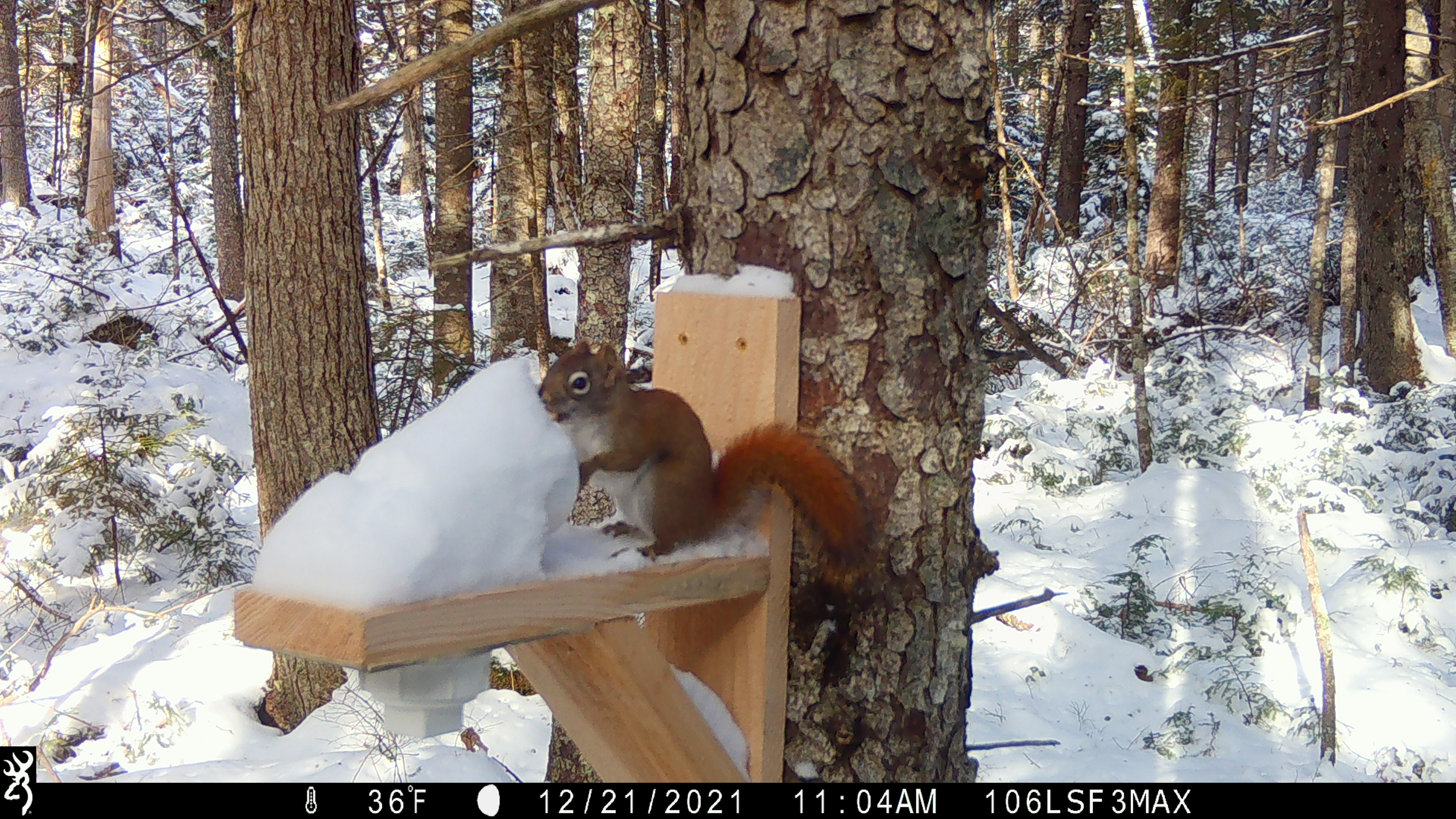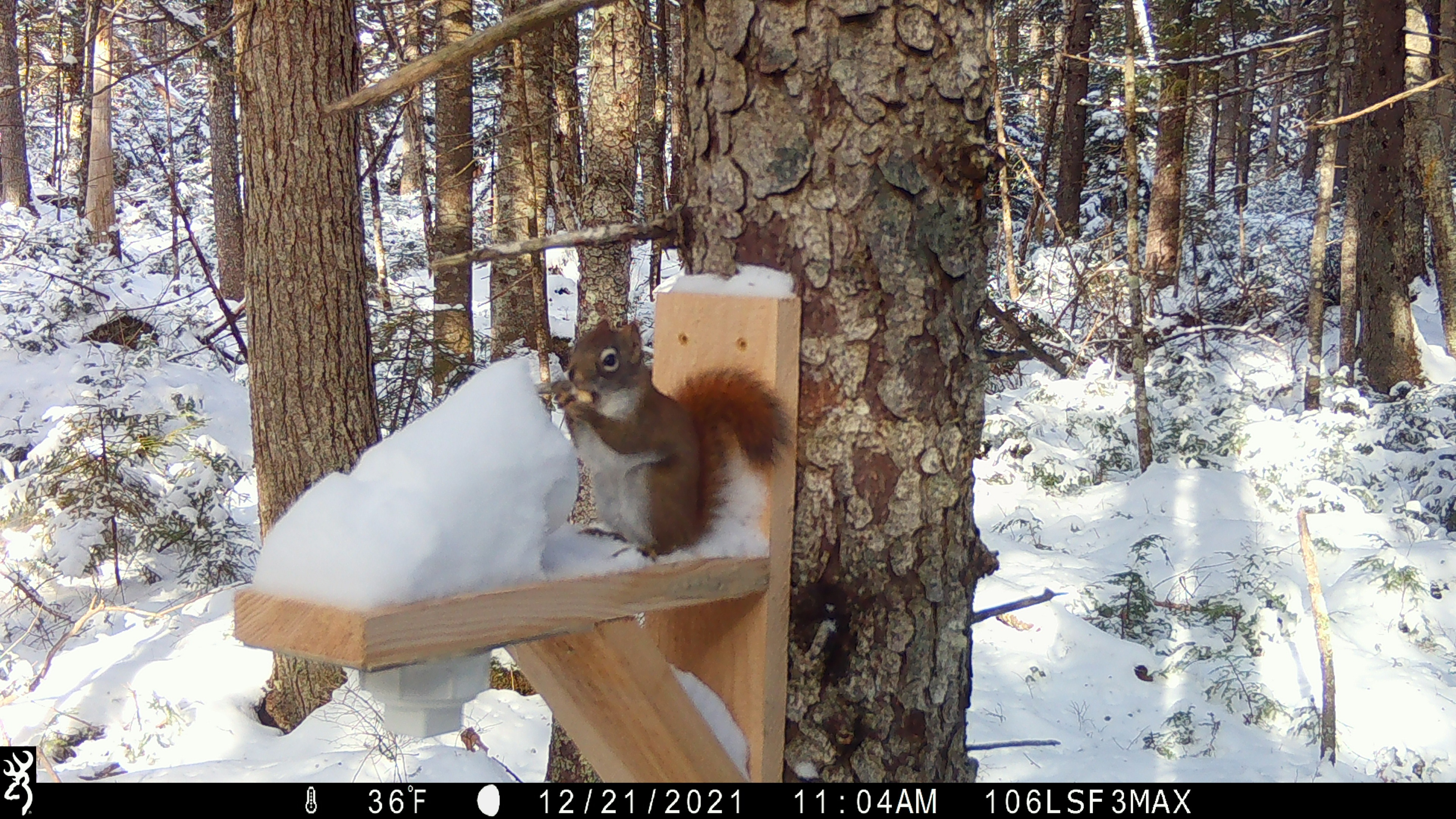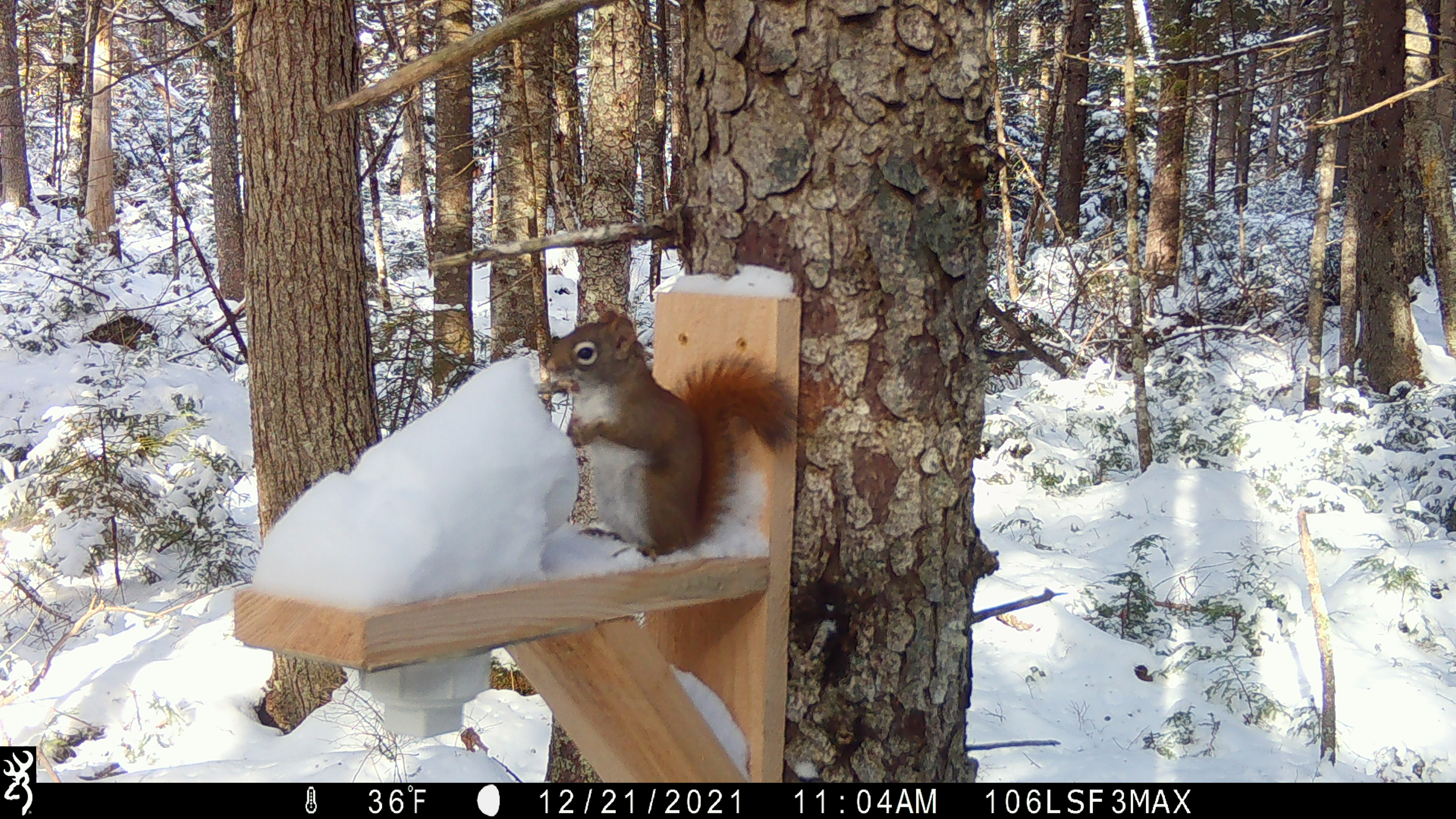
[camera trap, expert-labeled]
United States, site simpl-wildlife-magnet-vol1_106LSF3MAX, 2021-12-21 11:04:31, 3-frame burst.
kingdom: Animalia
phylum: Chordata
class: Mammalia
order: Rodentia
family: Sciuridae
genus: Tamiasciurus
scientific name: Tamiasciurus hudsonicus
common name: red squirrel